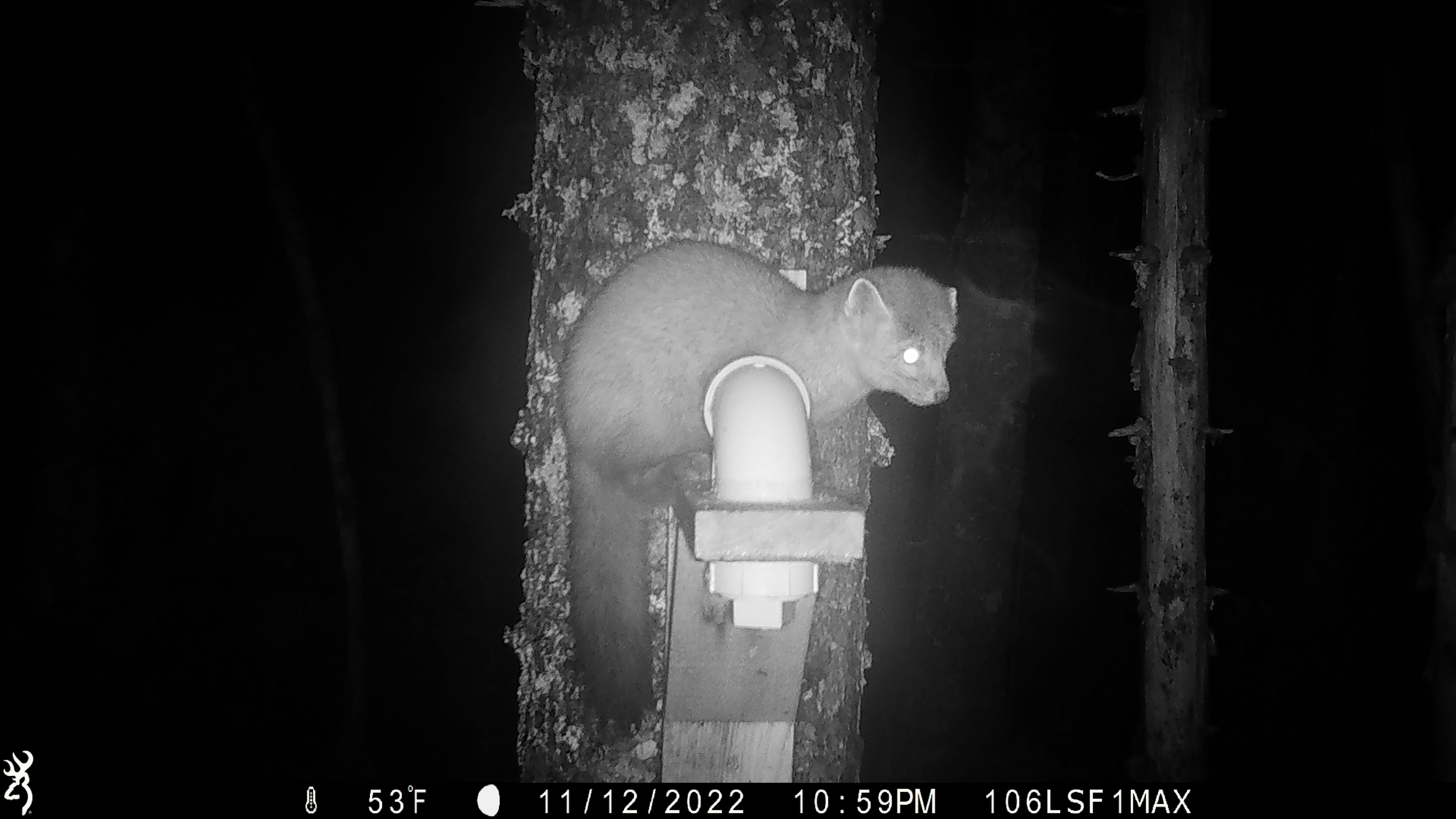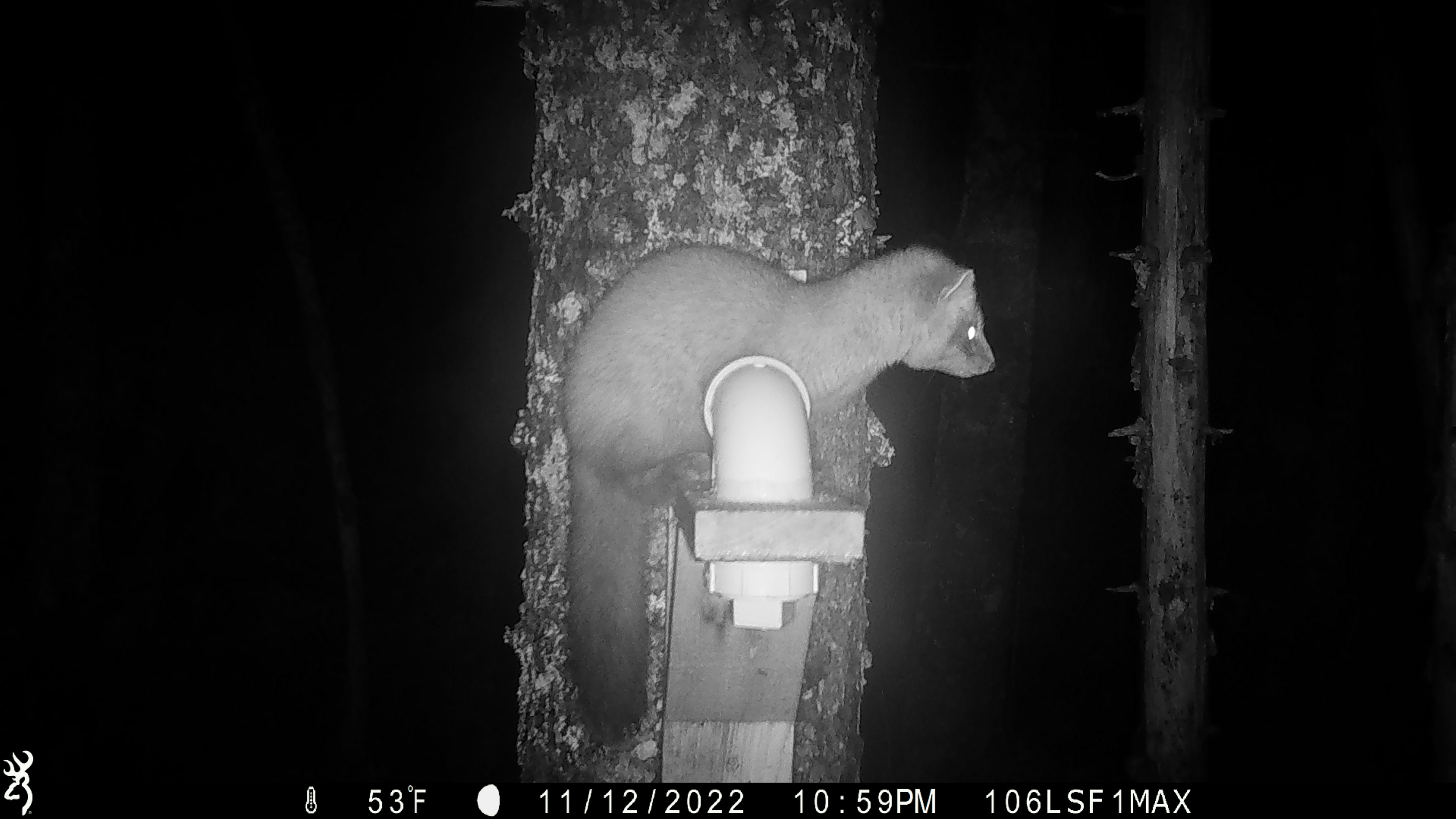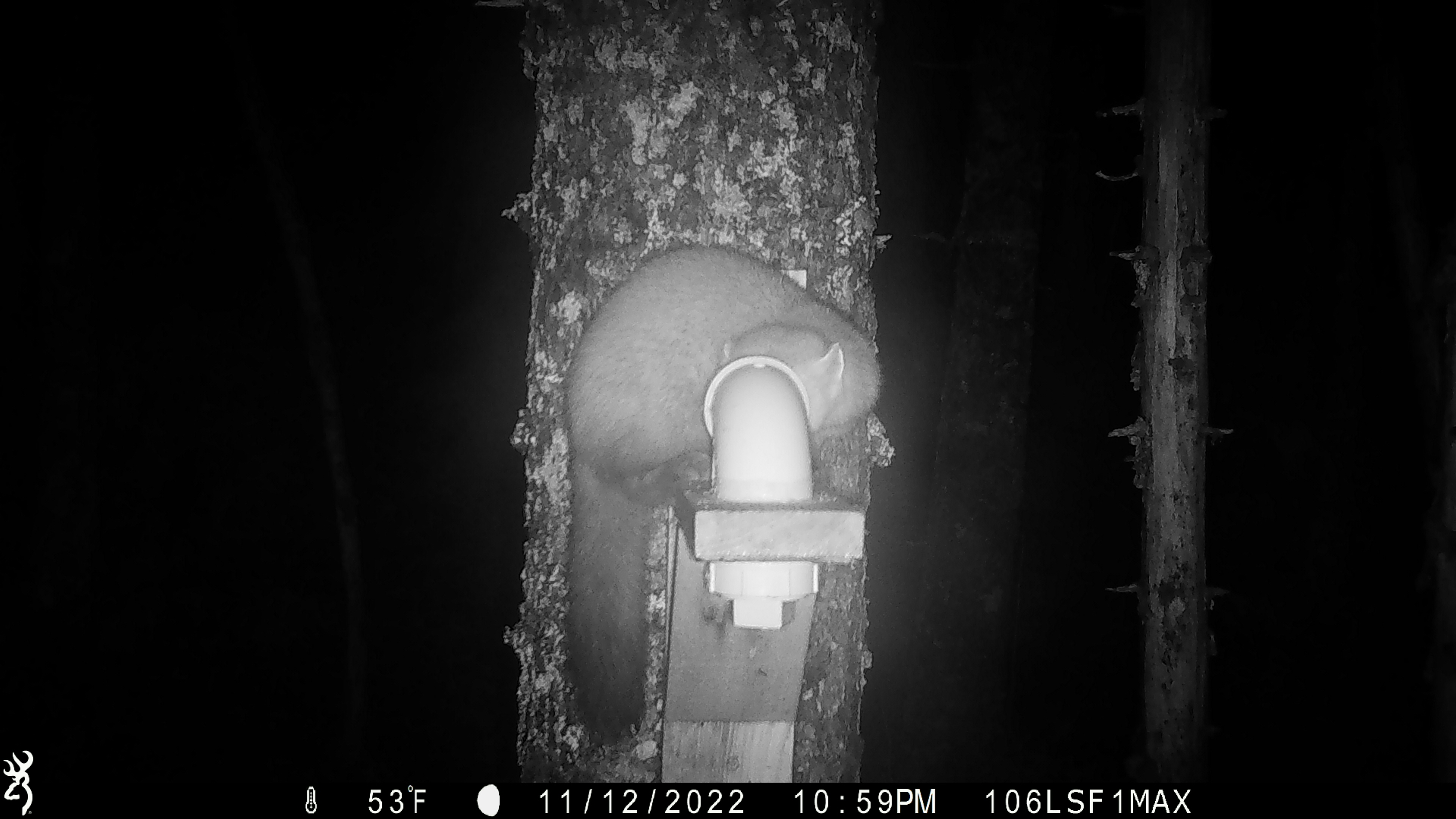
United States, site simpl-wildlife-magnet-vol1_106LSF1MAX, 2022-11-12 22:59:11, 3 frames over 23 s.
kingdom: Animalia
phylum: Chordata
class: Mammalia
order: Carnivora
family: Mustelidae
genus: Martes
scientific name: Martes americana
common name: american marten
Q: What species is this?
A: American marten (Martes americana).